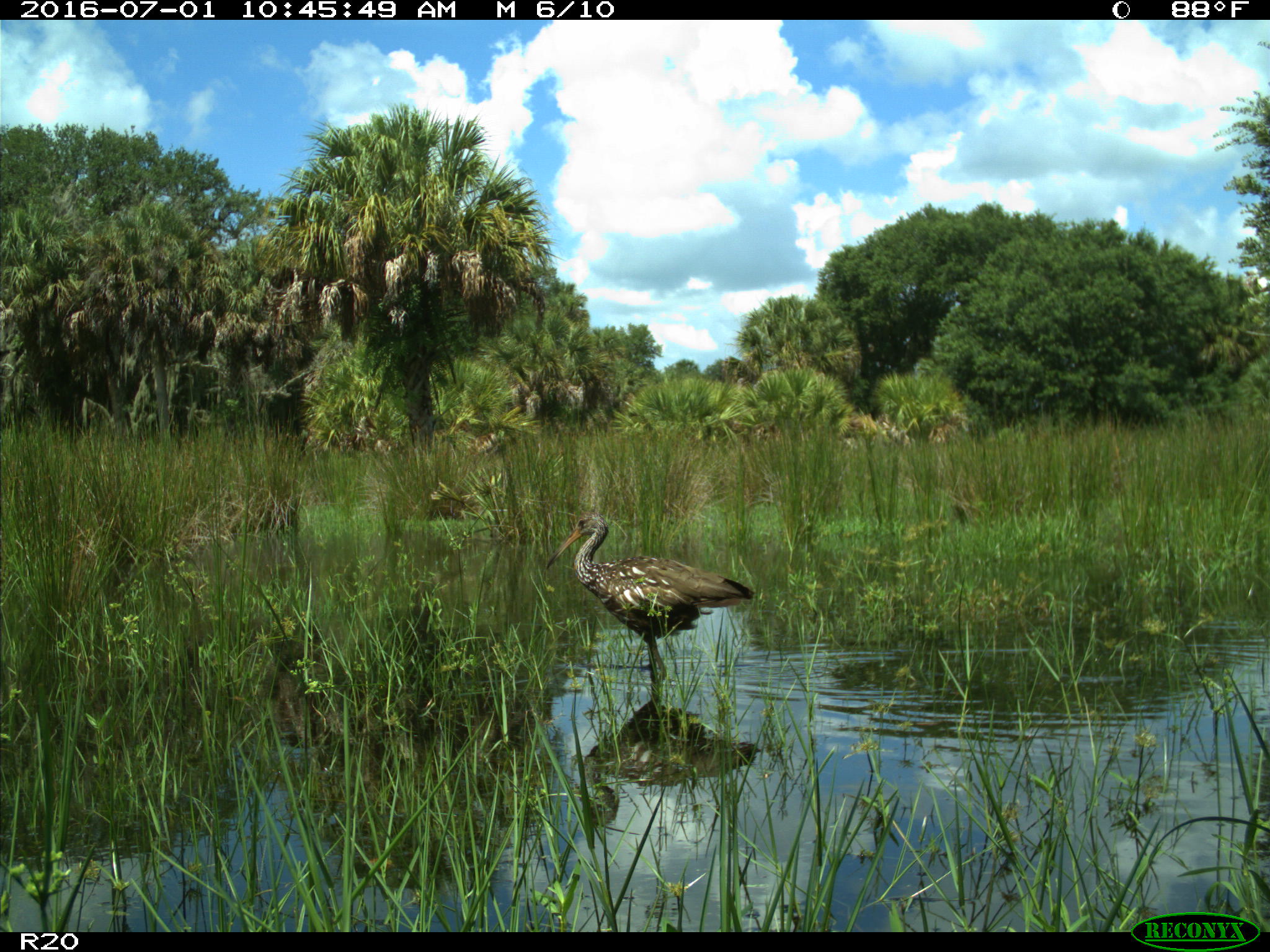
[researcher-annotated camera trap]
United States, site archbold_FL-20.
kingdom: Animalia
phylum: Chordata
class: Aves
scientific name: Aves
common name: birds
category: unidentified bird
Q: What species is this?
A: Unidentified bird (birds) (Aves).